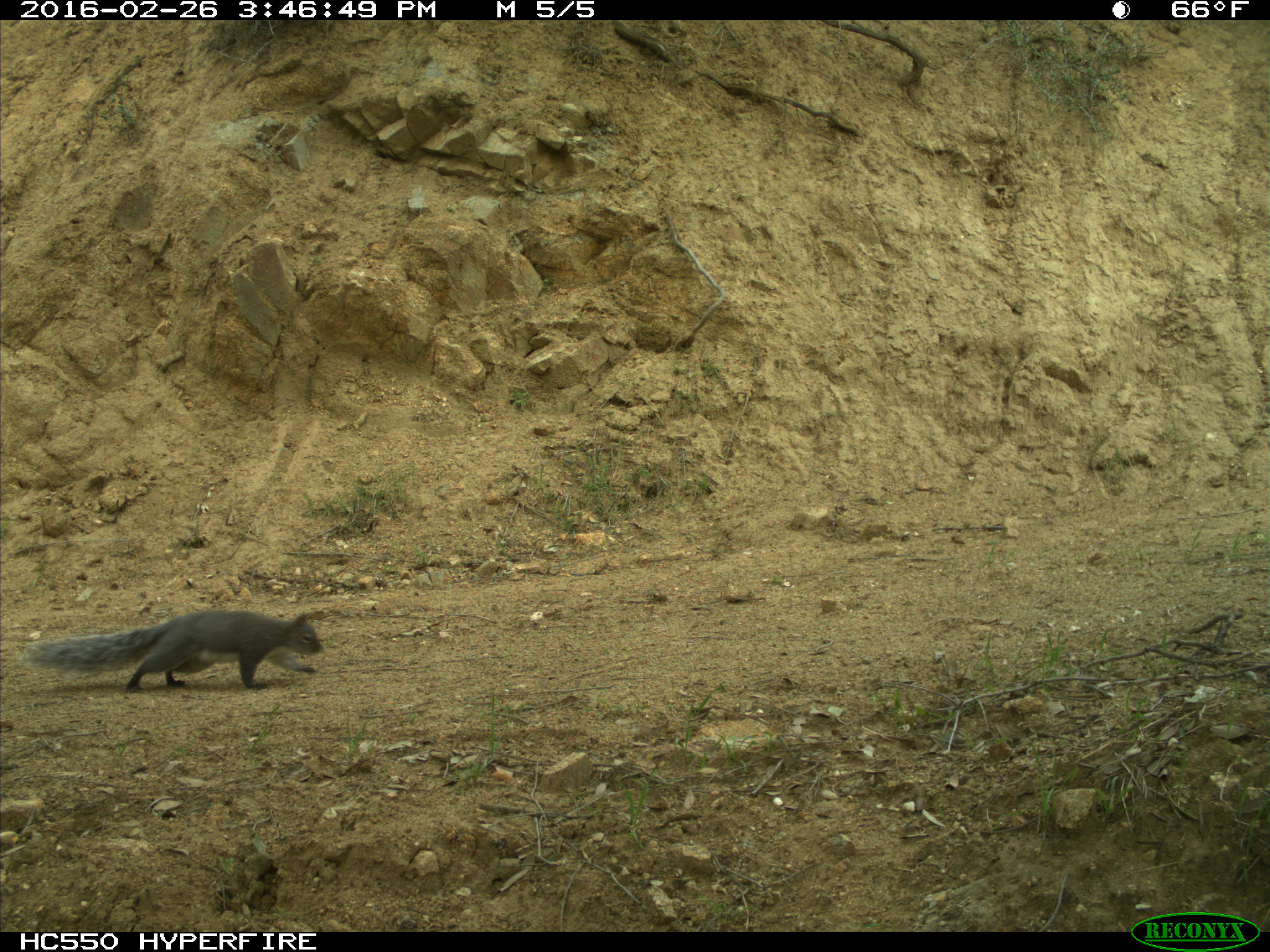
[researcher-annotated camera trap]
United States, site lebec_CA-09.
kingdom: Animalia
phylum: Chordata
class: Mammalia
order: Rodentia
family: Sciuridae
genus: Sciurus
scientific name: Sciurus carolinensis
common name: eastern gray squirrel